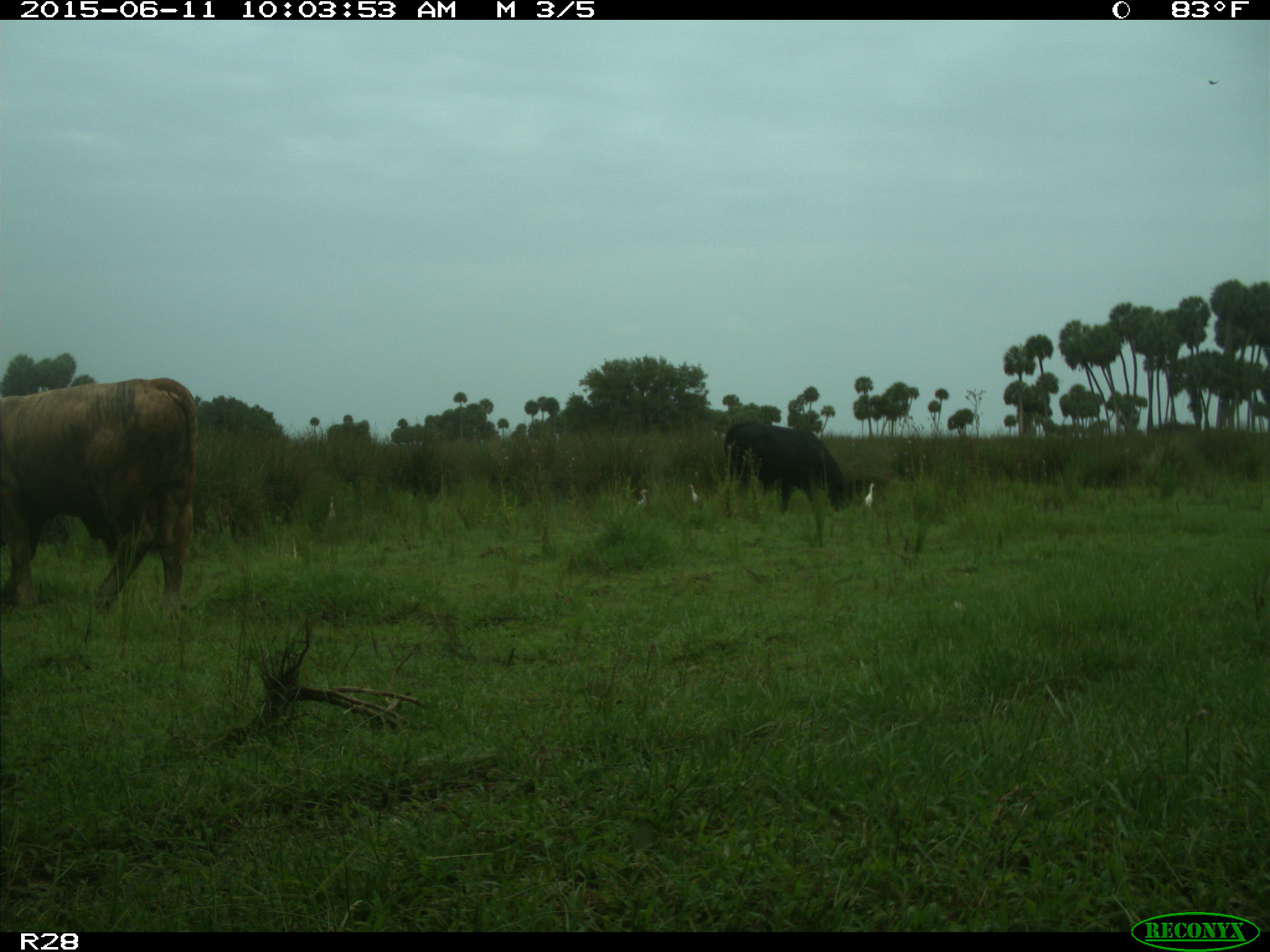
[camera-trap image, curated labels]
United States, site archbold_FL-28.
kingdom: Animalia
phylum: Chordata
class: Mammalia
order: Artiodactyla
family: Bovidae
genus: Bos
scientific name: Bos taurus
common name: domestic cow